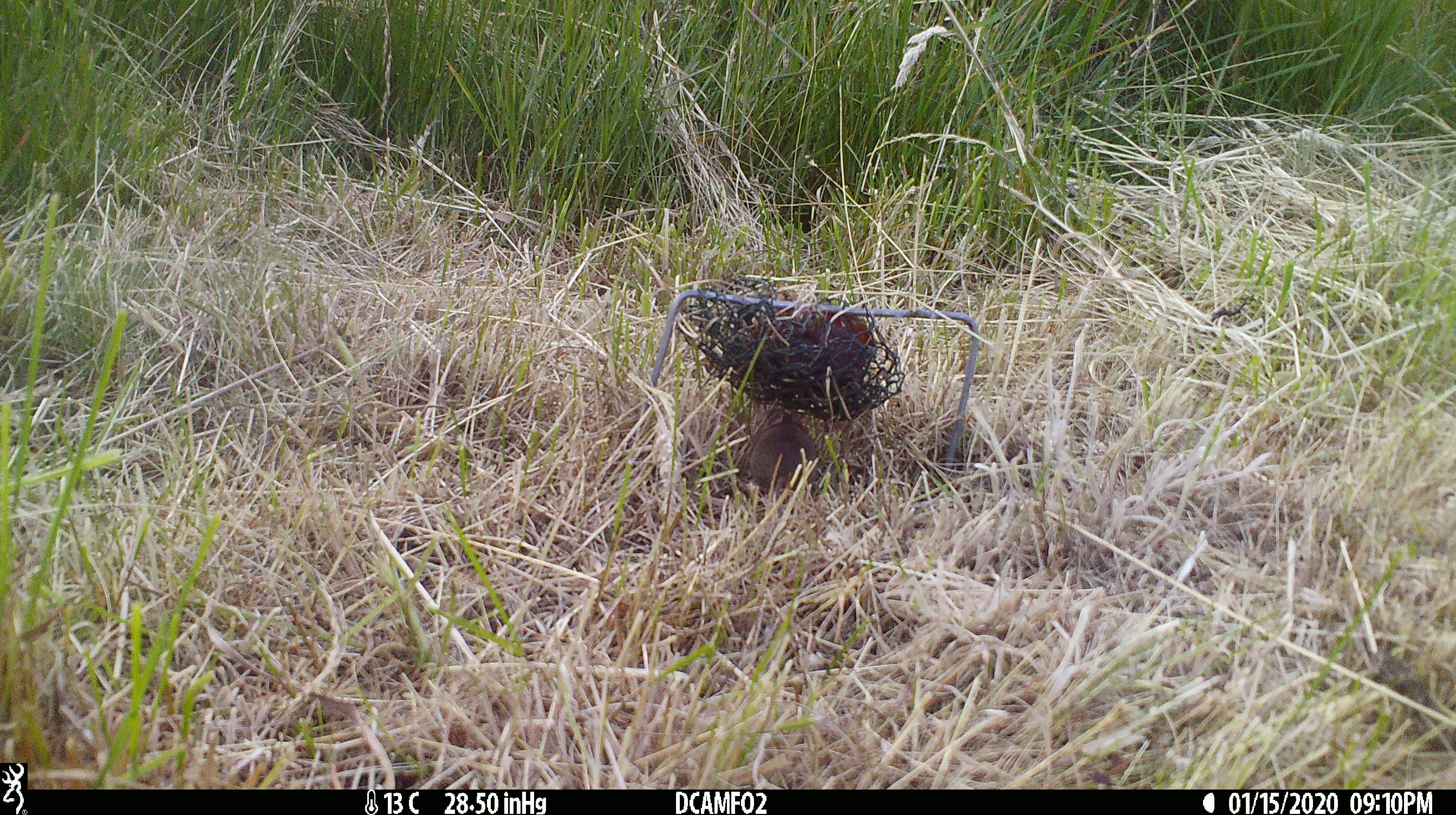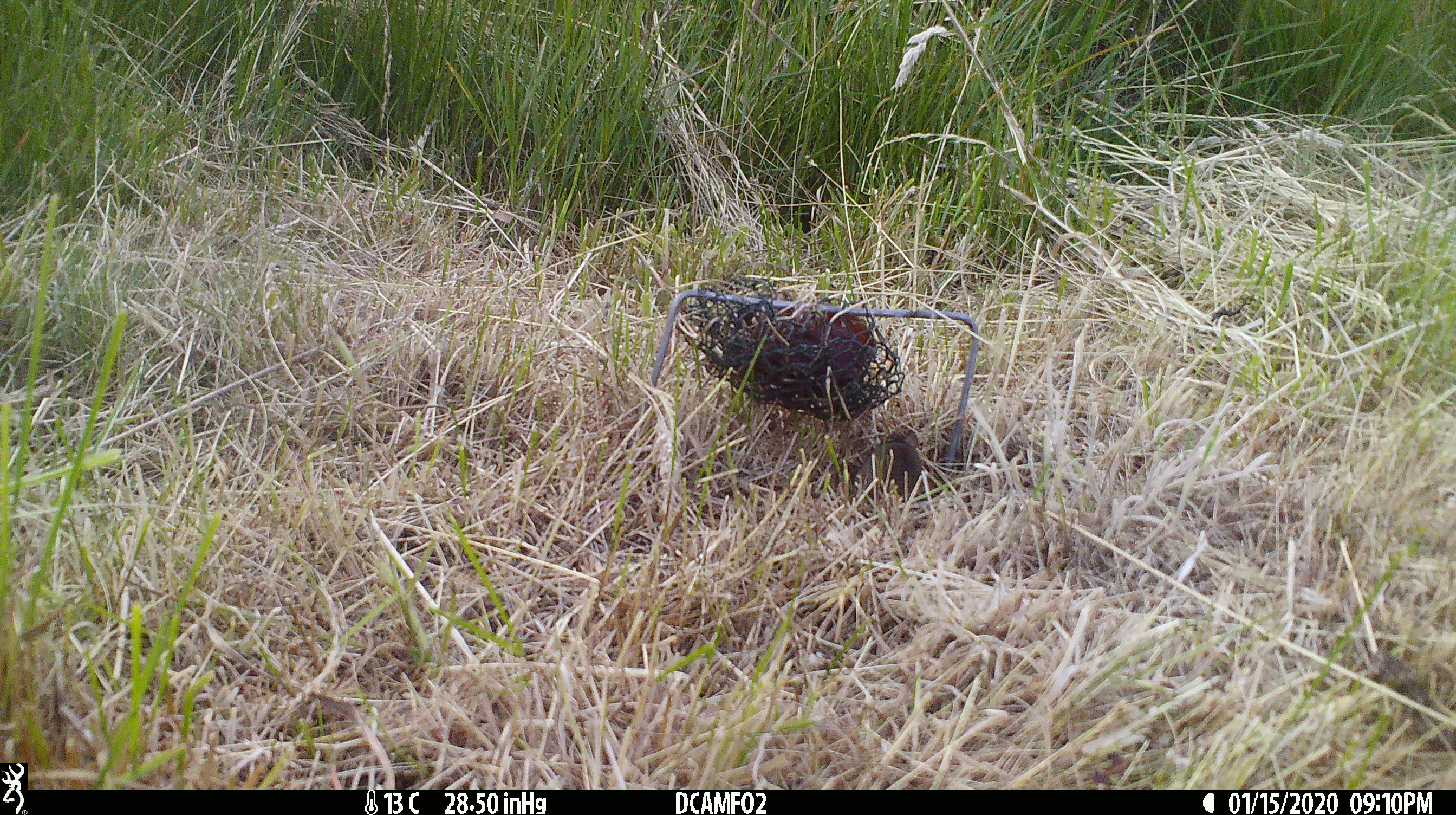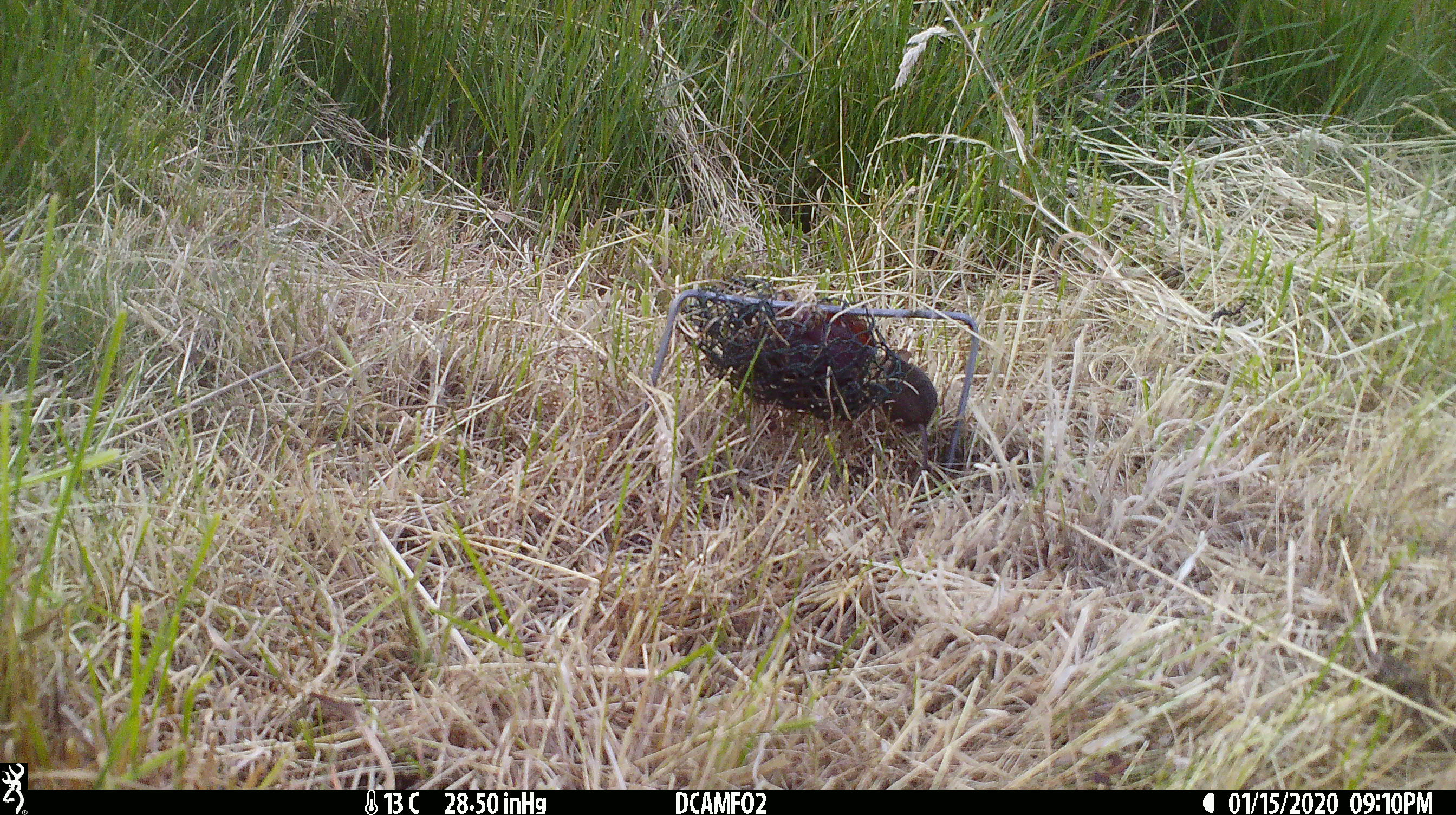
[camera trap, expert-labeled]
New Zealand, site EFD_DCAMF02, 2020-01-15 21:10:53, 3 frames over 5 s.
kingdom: Animalia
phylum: Chordata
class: Mammalia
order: Rodentia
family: Muridae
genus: Mus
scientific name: Mus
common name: mouse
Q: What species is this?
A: Mouse (Mus).